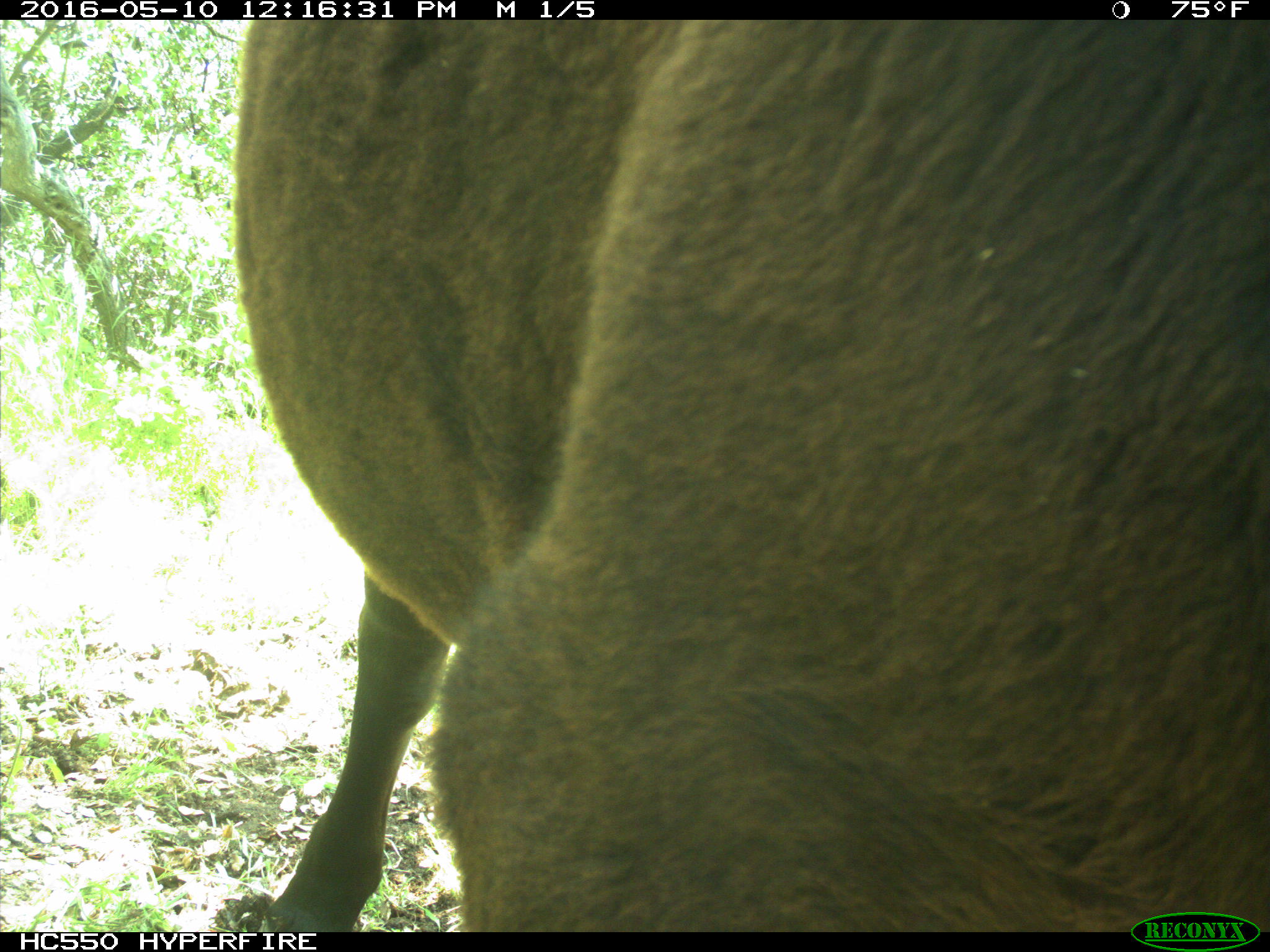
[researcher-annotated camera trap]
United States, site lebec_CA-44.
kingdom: Animalia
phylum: Chordata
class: Mammalia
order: Artiodactyla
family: Bovidae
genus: Bos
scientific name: Bos taurus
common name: domestic cow